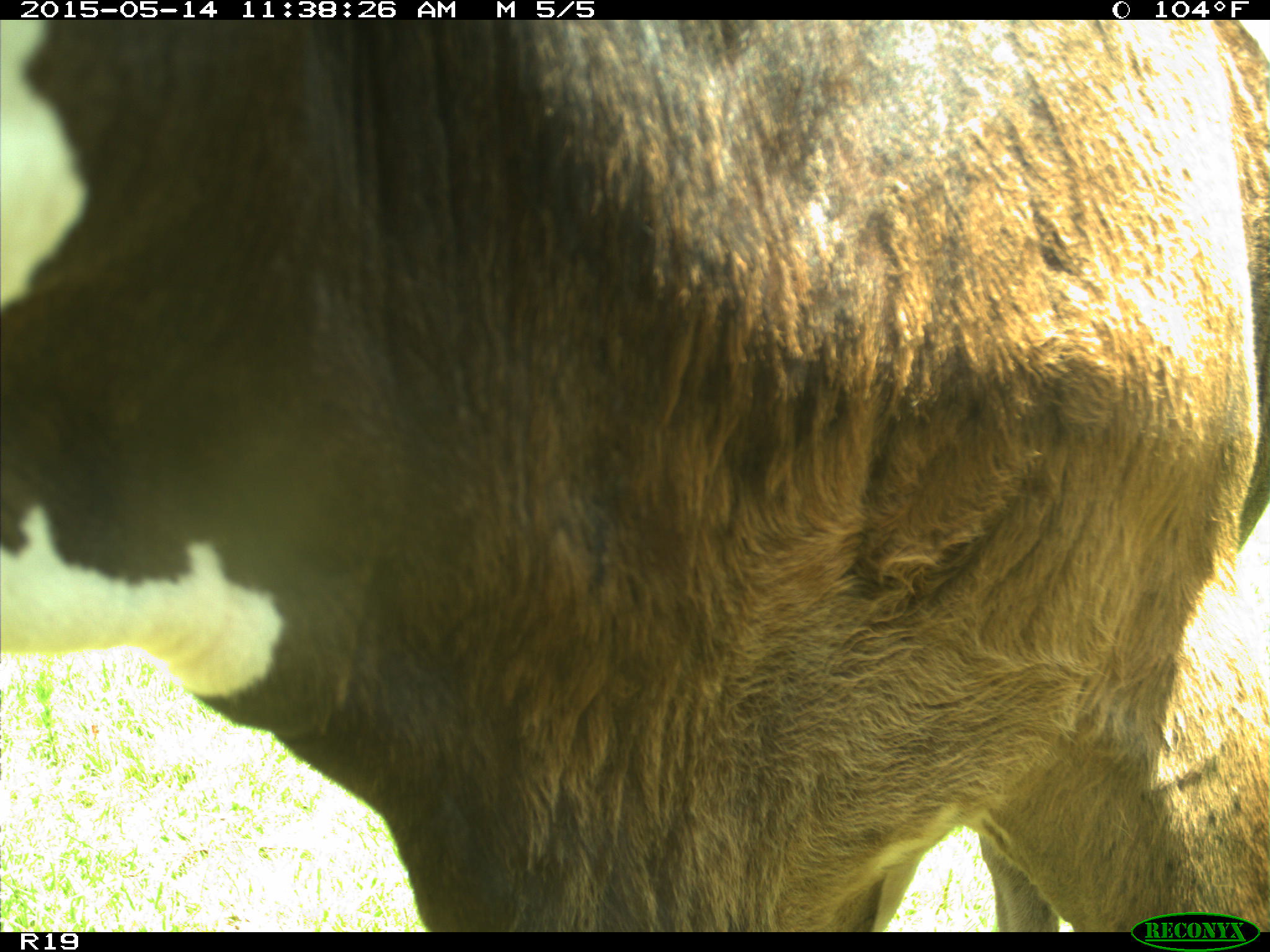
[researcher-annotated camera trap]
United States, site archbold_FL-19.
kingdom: Animalia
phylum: Chordata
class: Mammalia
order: Artiodactyla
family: Bovidae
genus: Bos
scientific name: Bos taurus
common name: domestic cow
Bos taurus (domestic cow).